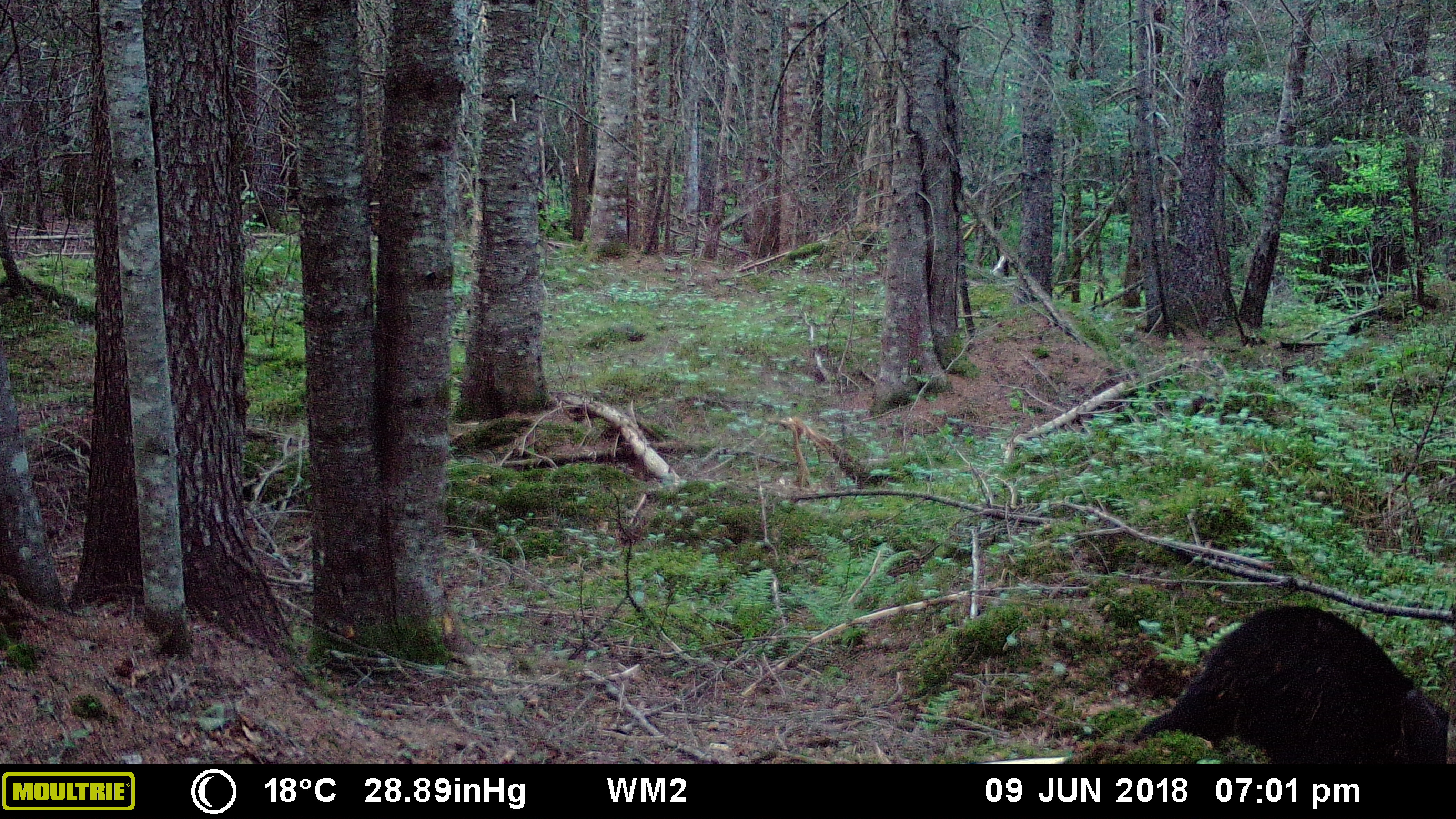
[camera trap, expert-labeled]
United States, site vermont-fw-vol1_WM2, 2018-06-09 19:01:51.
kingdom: Animalia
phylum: Chordata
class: Mammalia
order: Carnivora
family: Ursidae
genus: Ursus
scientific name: Ursus americanus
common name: black bear